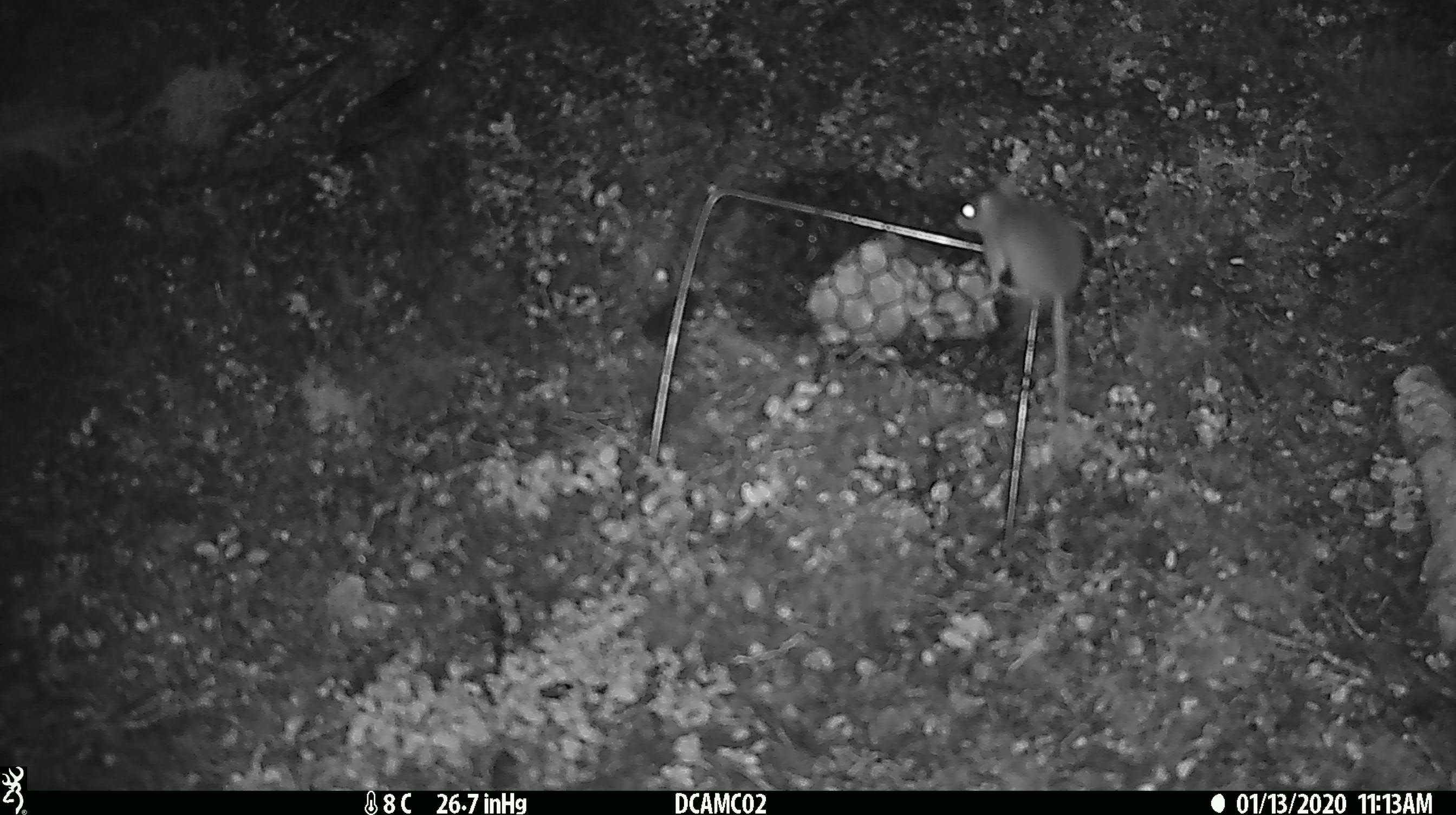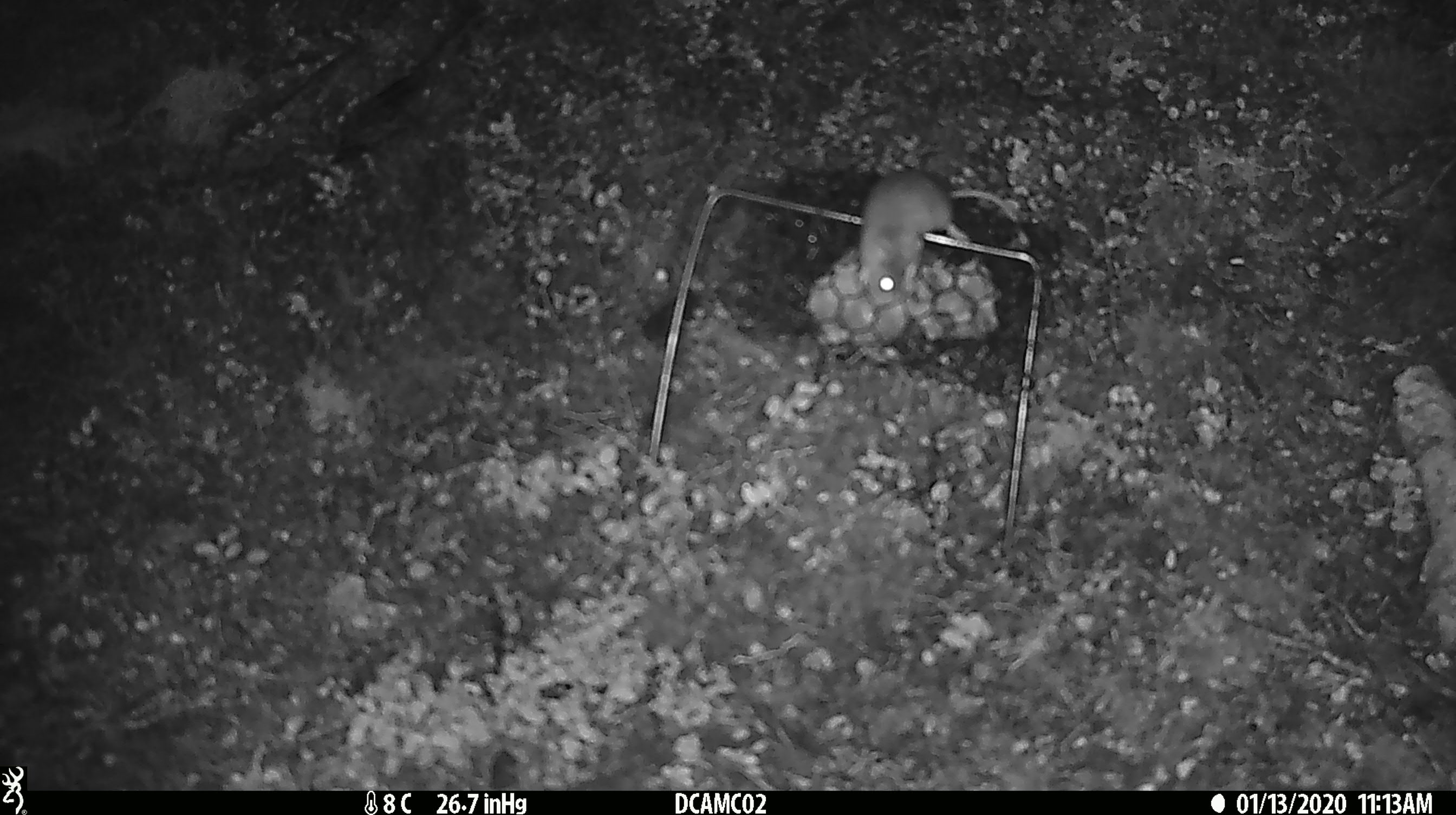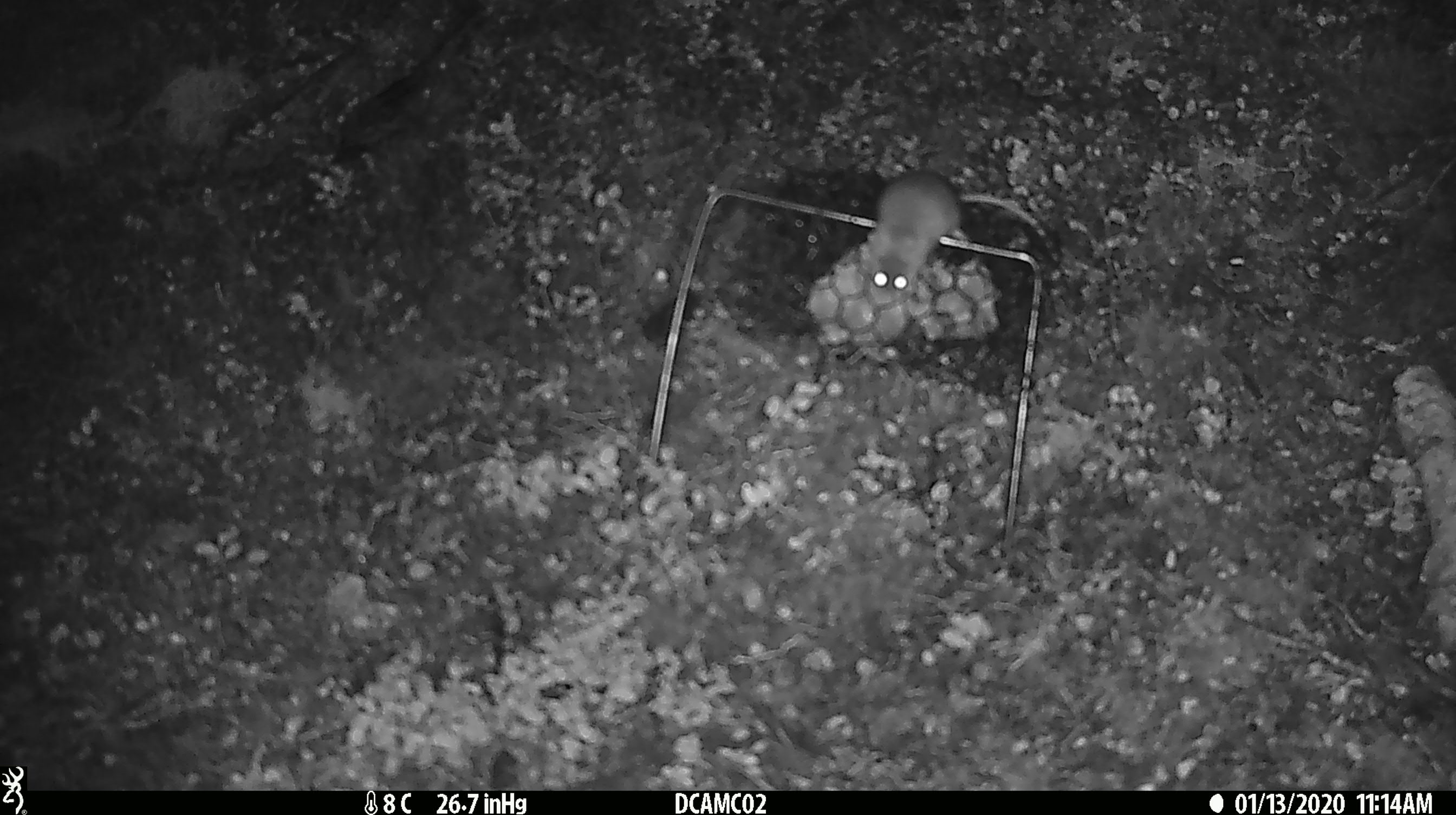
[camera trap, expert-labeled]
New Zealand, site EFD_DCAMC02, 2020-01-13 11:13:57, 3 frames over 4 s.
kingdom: Animalia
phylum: Chordata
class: Mammalia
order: Rodentia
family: Muridae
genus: Mus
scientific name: Mus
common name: mouse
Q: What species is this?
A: Mouse (Mus).